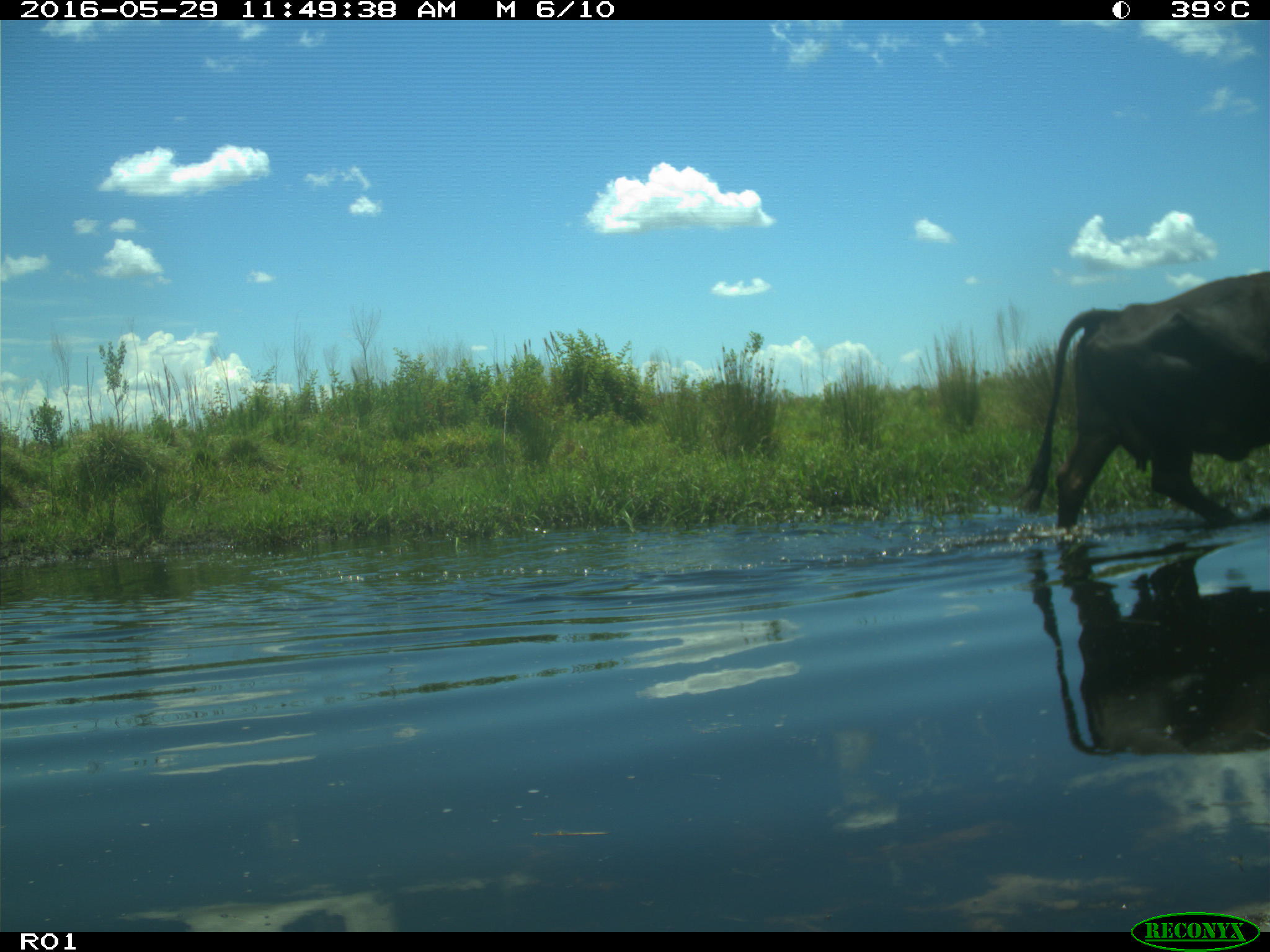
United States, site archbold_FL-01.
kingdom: Animalia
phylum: Chordata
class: Mammalia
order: Artiodactyla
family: Bovidae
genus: Bos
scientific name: Bos taurus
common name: domestic cow